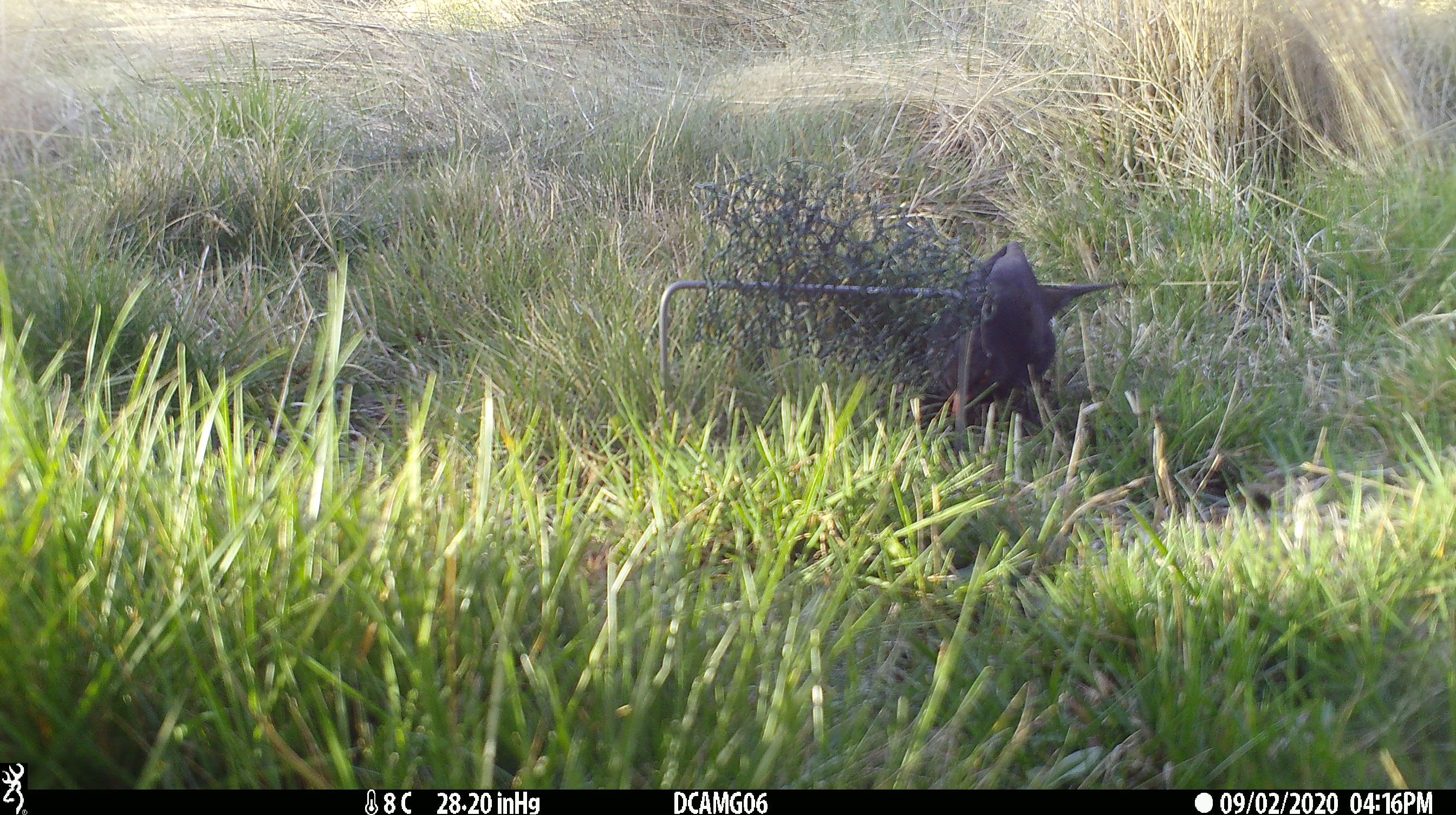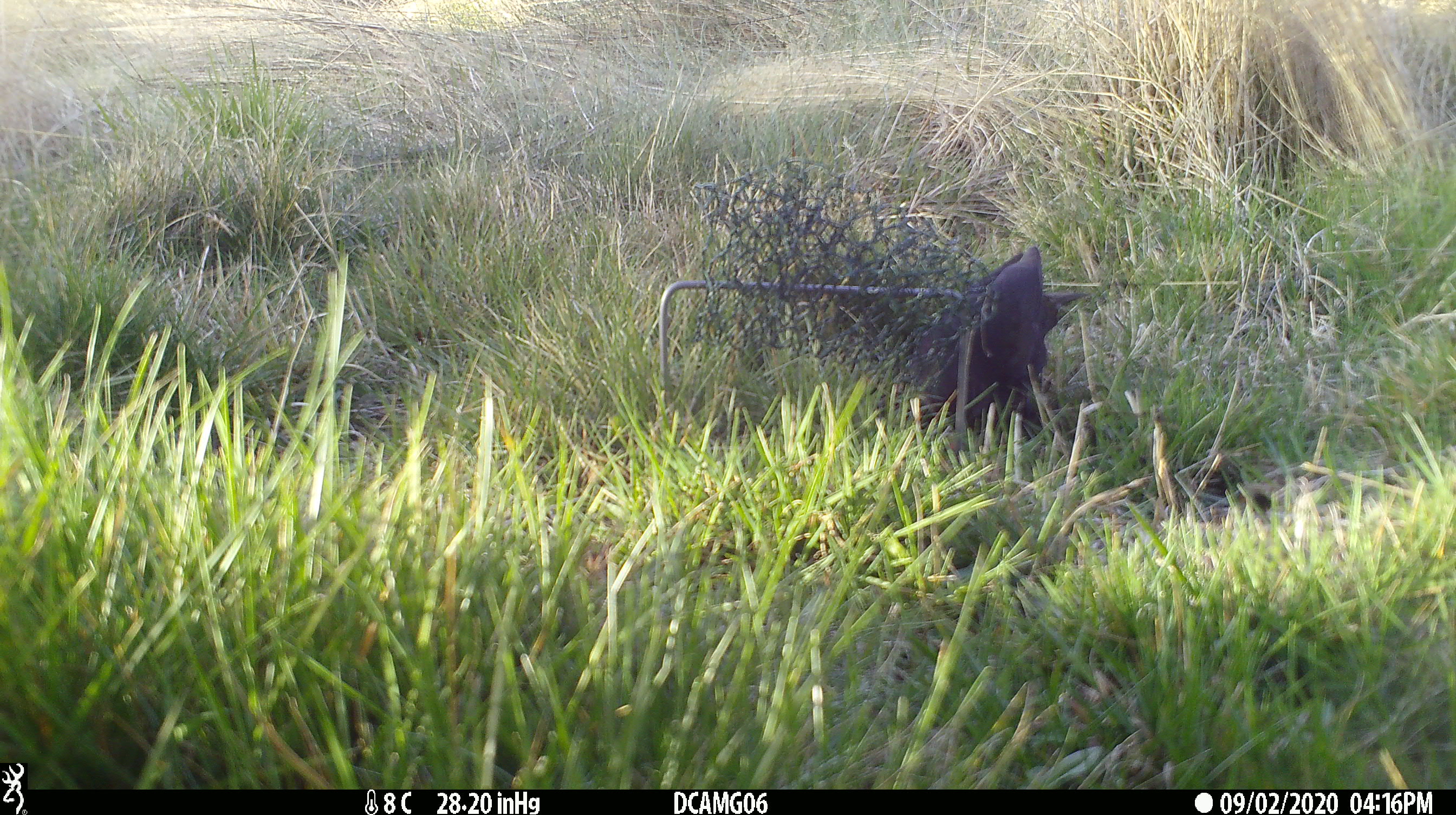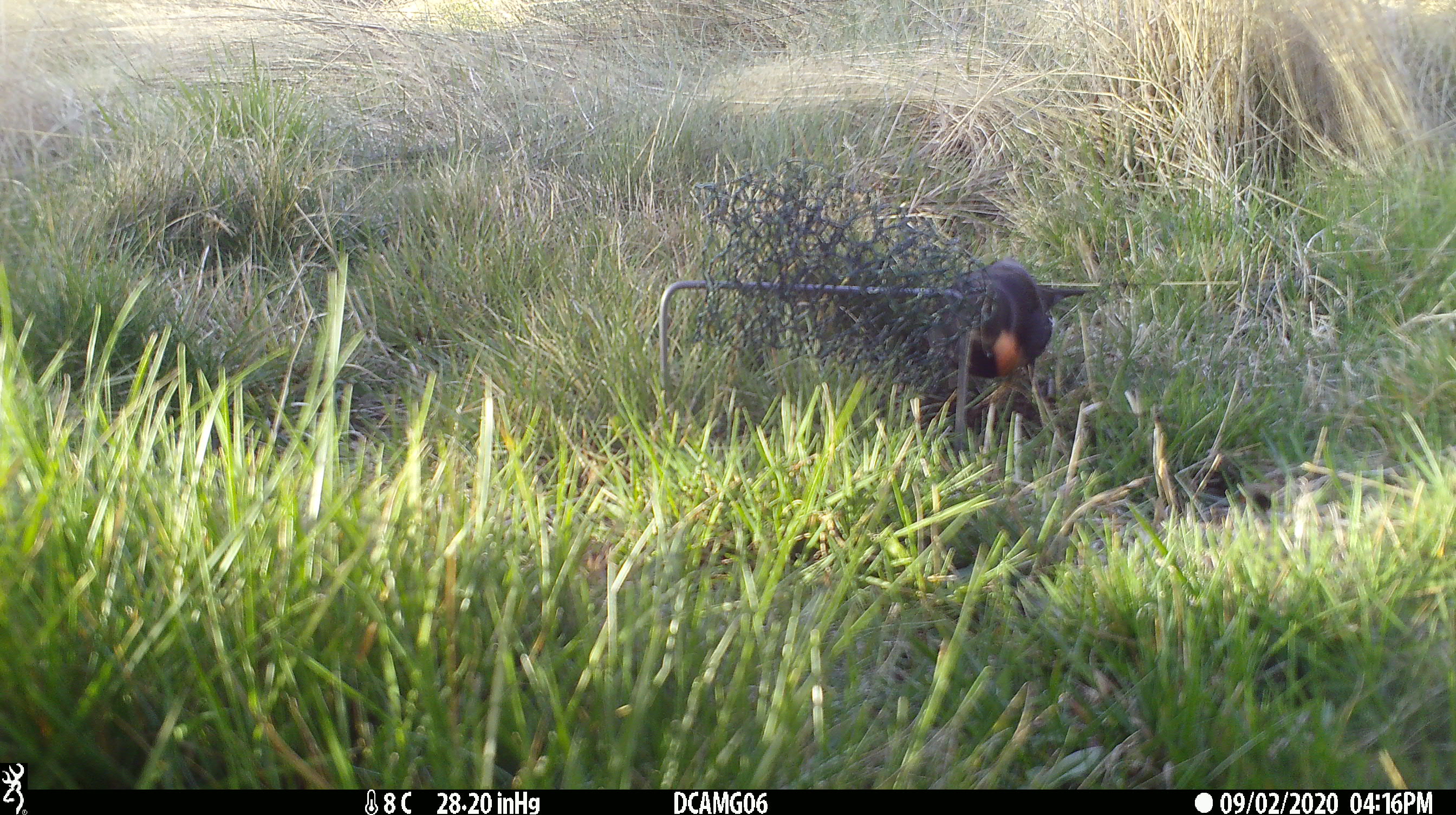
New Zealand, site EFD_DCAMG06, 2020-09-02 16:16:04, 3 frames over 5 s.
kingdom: Animalia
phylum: Chordata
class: Aves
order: Passeriformes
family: Turdidae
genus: Turdus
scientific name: Turdus merula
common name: eurasian blackbird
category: blackbird